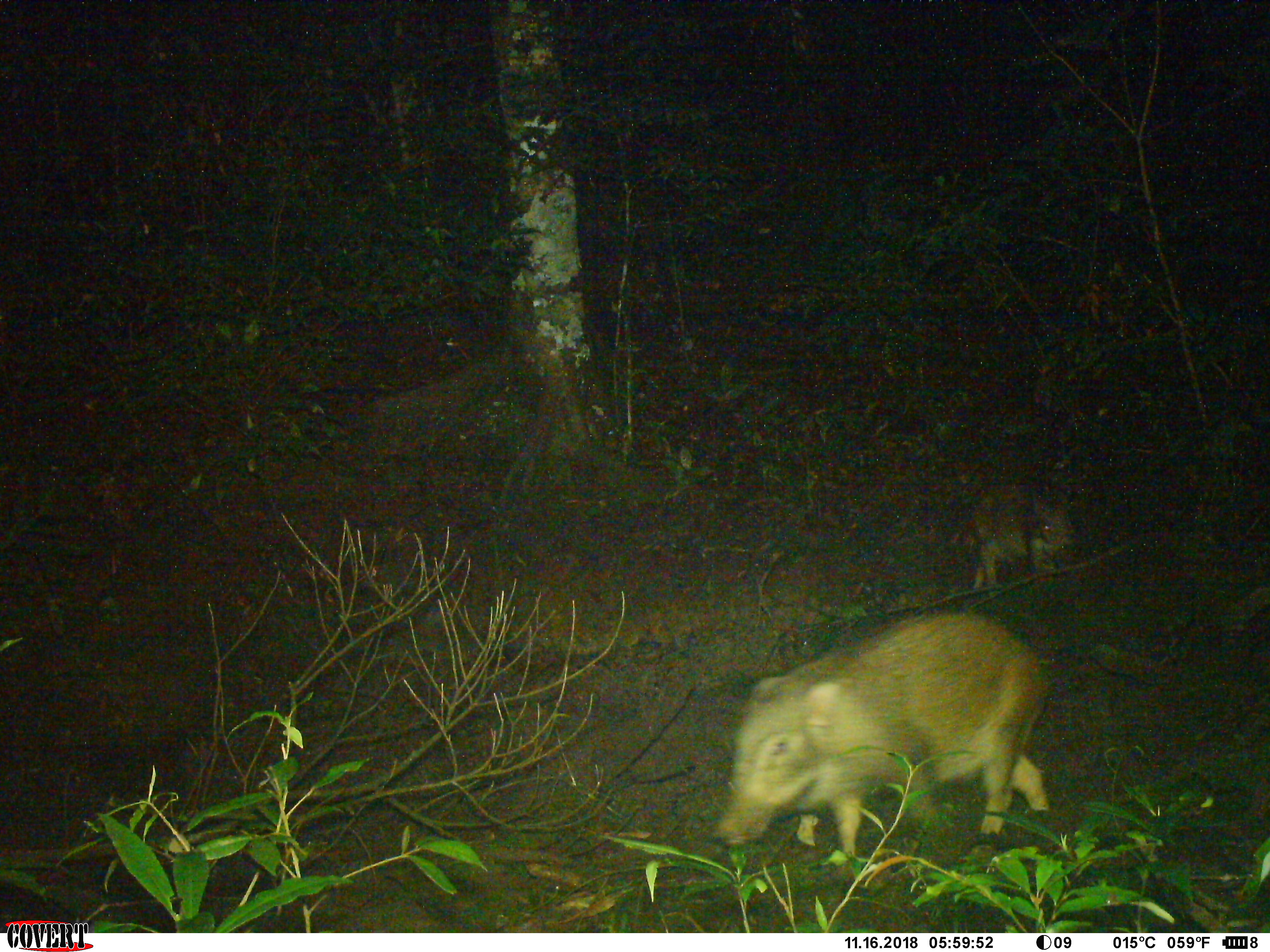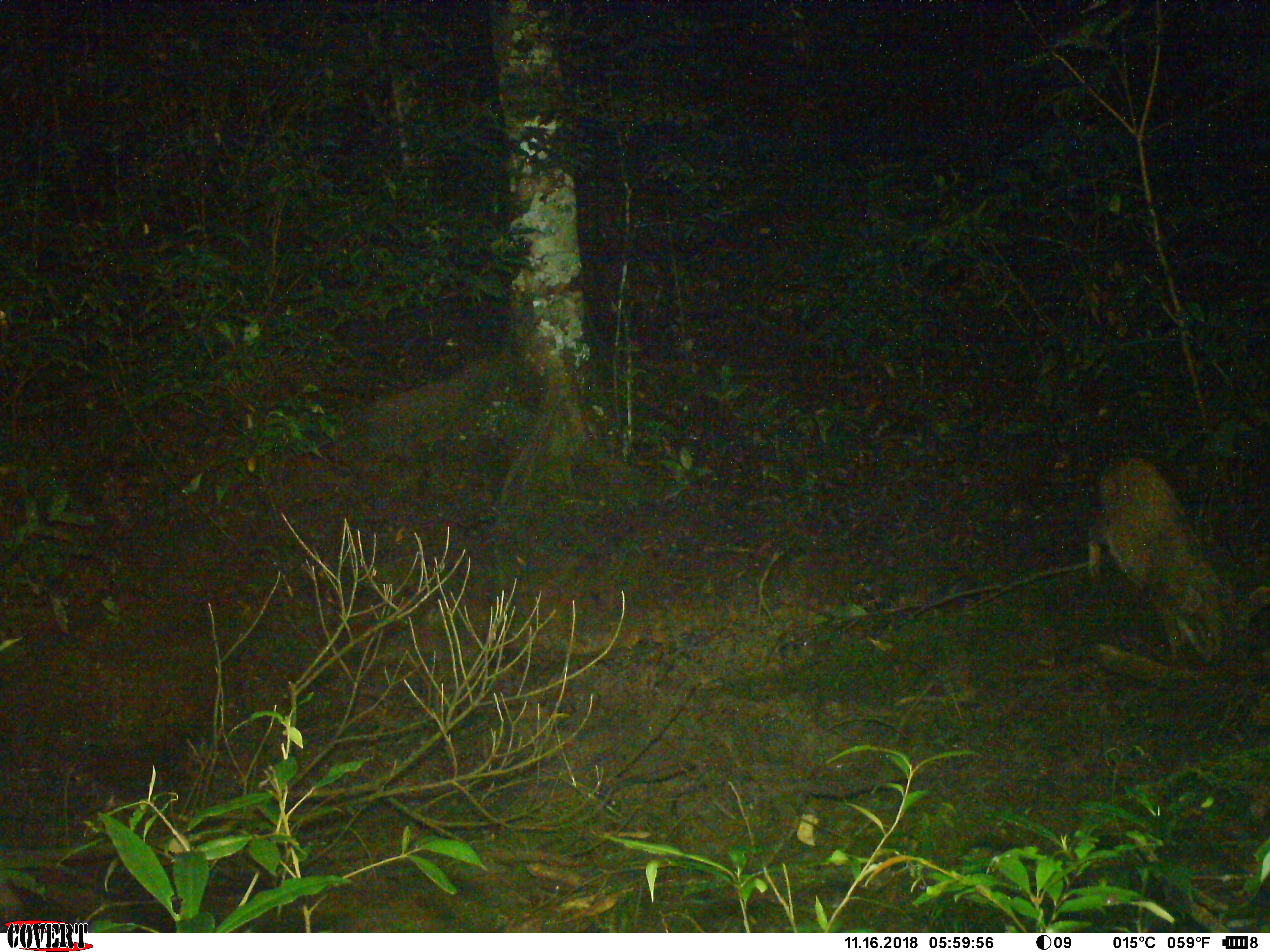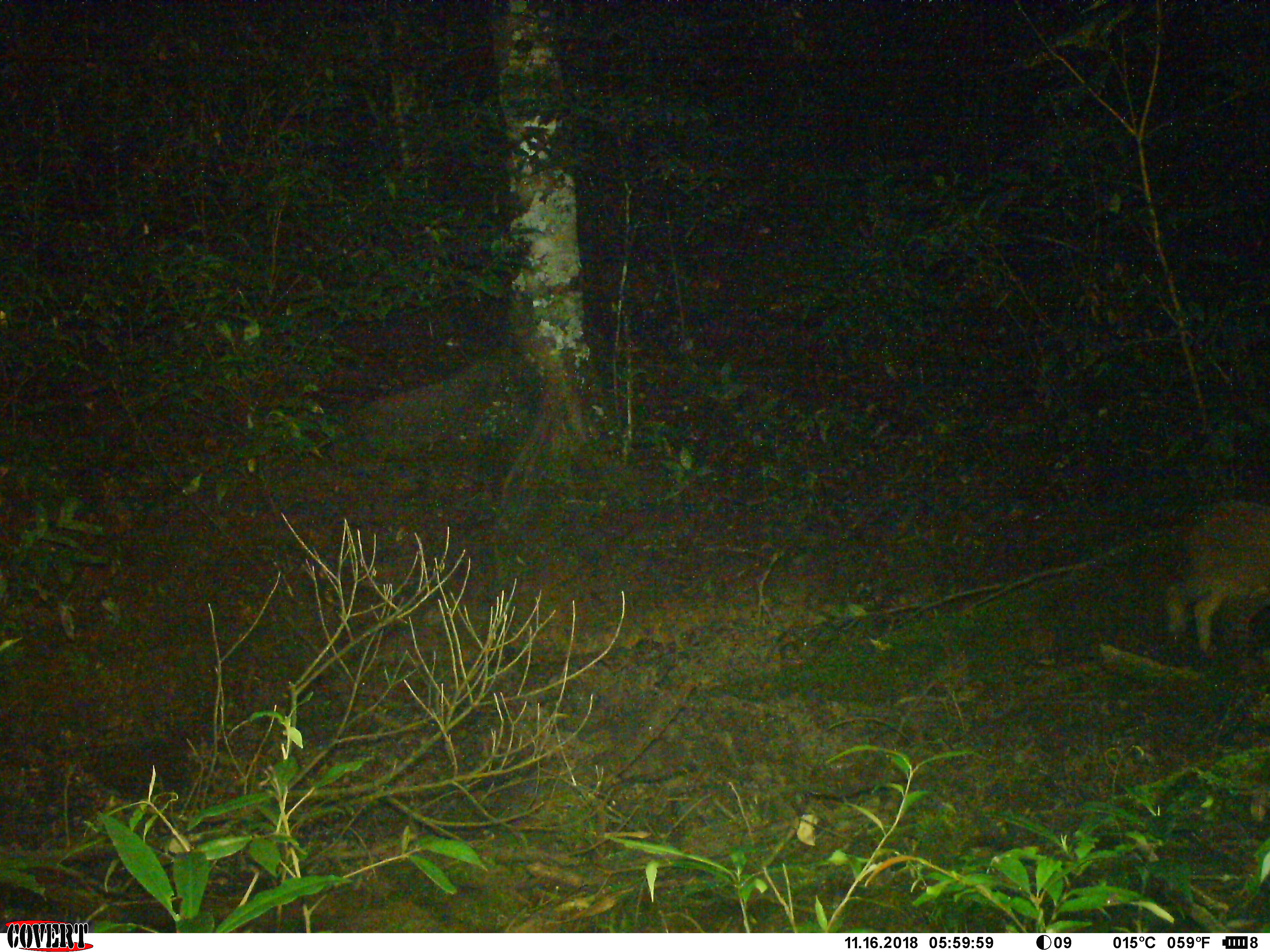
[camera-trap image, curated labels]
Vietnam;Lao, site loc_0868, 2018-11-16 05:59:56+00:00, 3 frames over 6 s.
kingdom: Animalia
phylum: Chordata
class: Mammalia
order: Artiodactyla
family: Suidae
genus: Sus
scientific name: Sus scrofa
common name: eurasian wild pig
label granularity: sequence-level